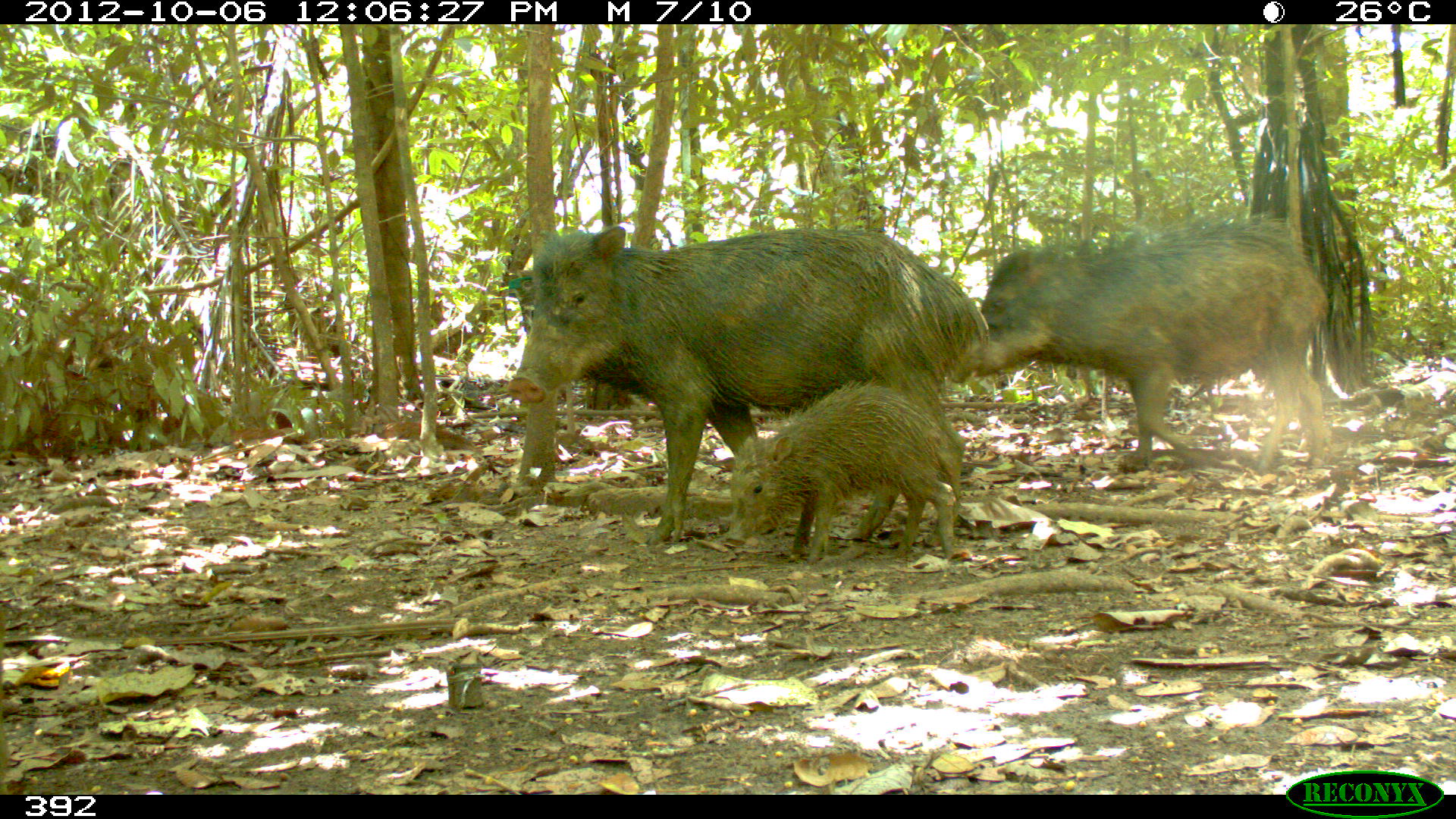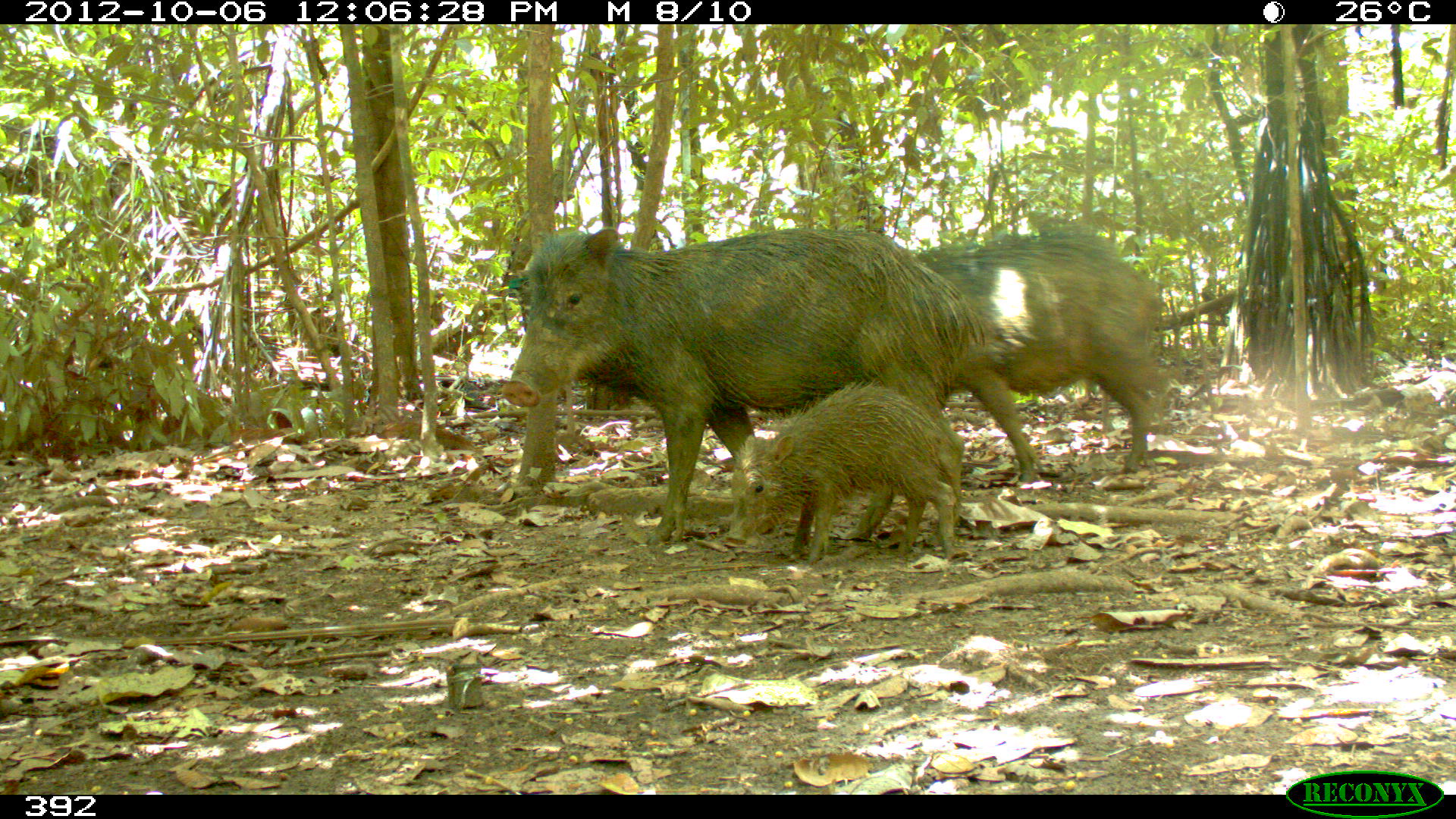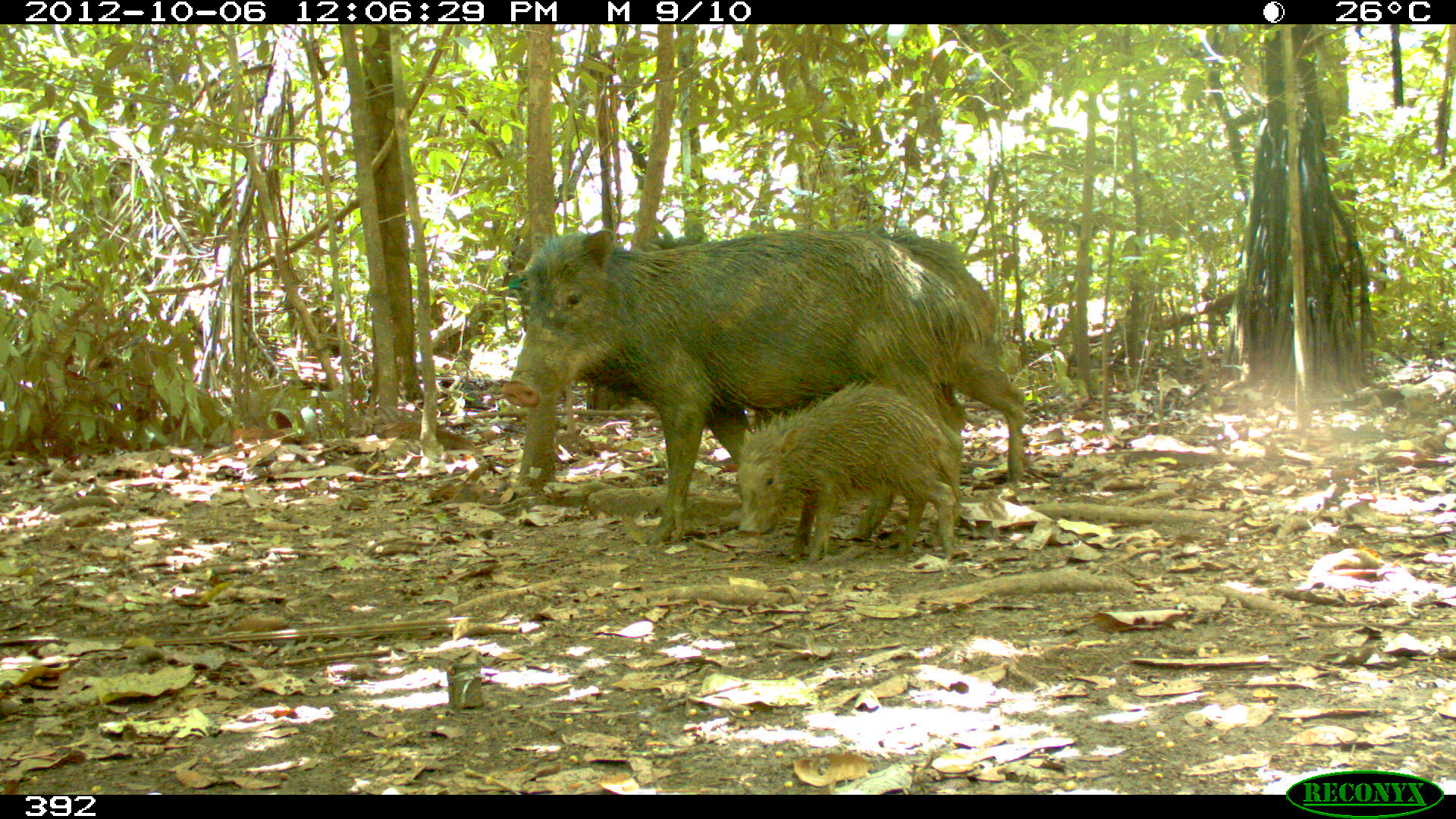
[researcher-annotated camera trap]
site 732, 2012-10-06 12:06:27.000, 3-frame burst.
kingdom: Animalia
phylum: Chordata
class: Mammalia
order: Artiodactyla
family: Tayassuidae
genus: Tayassu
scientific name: Tayassu pecari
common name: white-lipped peccary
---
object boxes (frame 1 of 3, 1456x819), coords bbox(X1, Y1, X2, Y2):
tayassu pecari: bbox(506, 225, 993, 545); bbox(964, 211, 1328, 471); bbox(721, 379, 961, 561)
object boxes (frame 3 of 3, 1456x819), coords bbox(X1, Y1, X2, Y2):
tayassu pecari: bbox(496, 222, 1030, 546); bbox(638, 231, 1002, 465); bbox(734, 378, 956, 567)